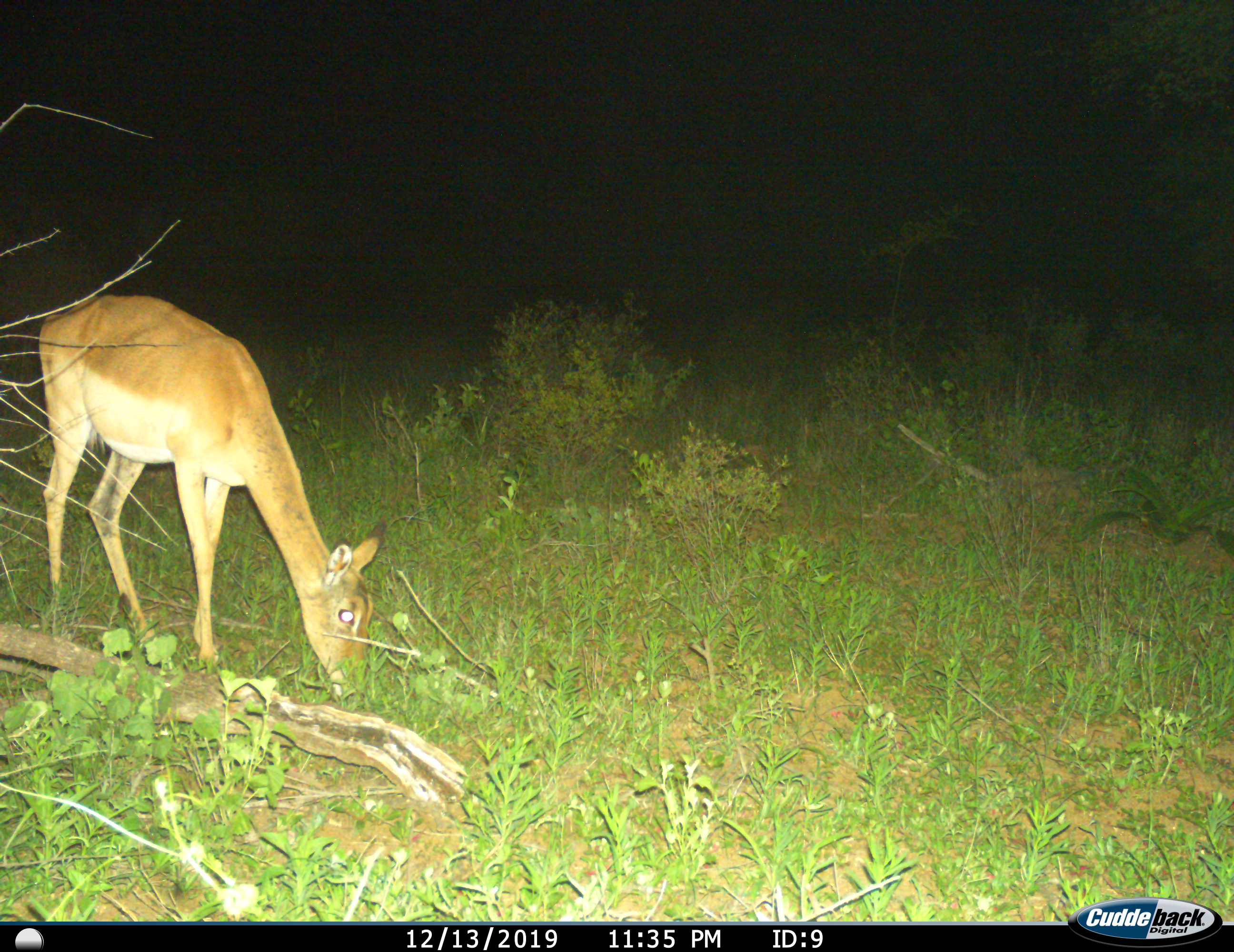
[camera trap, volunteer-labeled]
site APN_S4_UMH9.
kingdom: Animalia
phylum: Chordata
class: Mammalia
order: Artiodactyla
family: Bovidae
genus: Aepyceros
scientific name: Aepyceros melampus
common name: impala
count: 1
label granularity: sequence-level